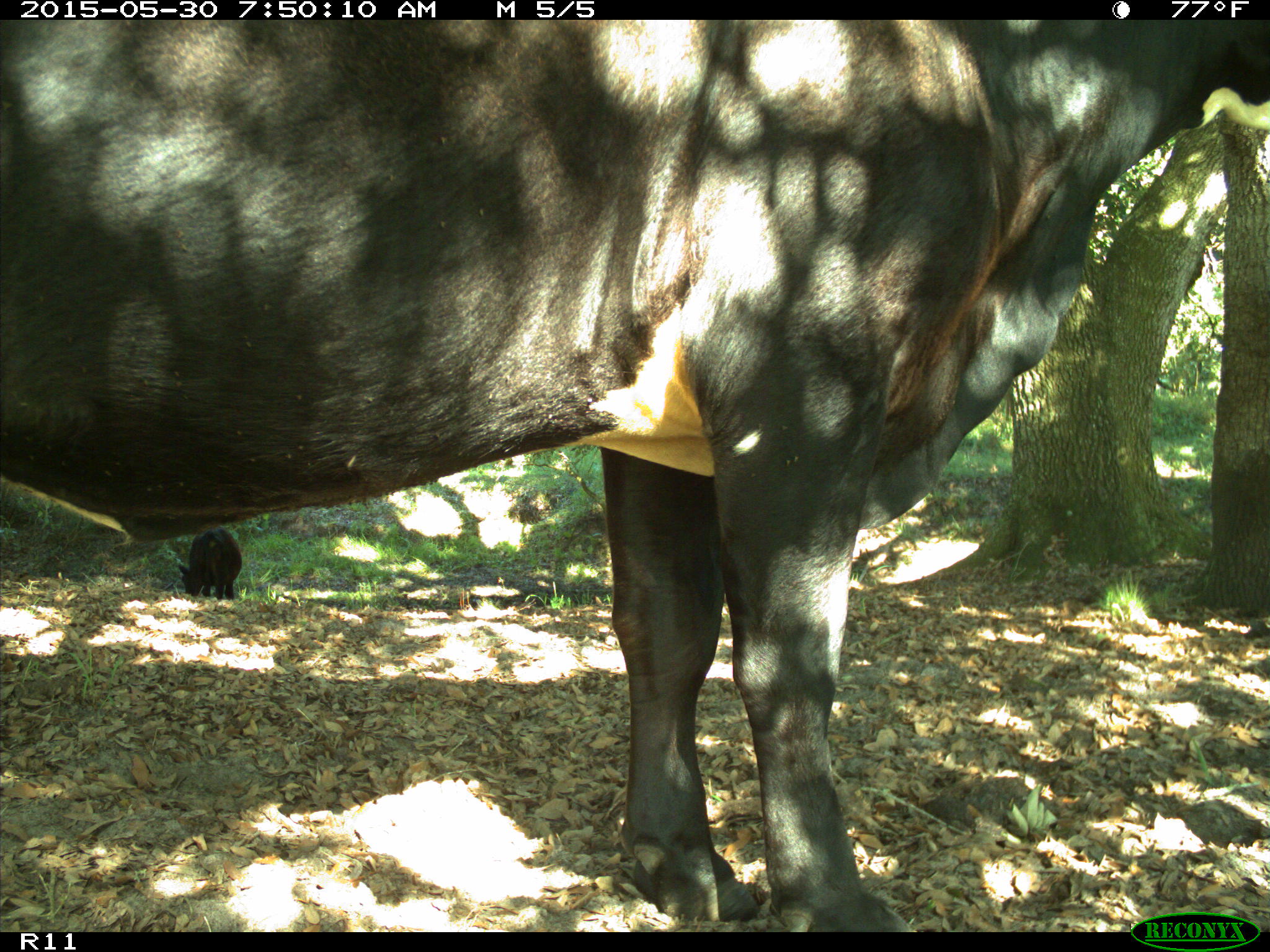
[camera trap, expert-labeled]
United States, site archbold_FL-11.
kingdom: Animalia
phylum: Chordata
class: Mammalia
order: Artiodactyla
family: Bovidae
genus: Bos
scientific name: Bos taurus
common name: domestic cow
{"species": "Bos taurus (domestic cow)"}